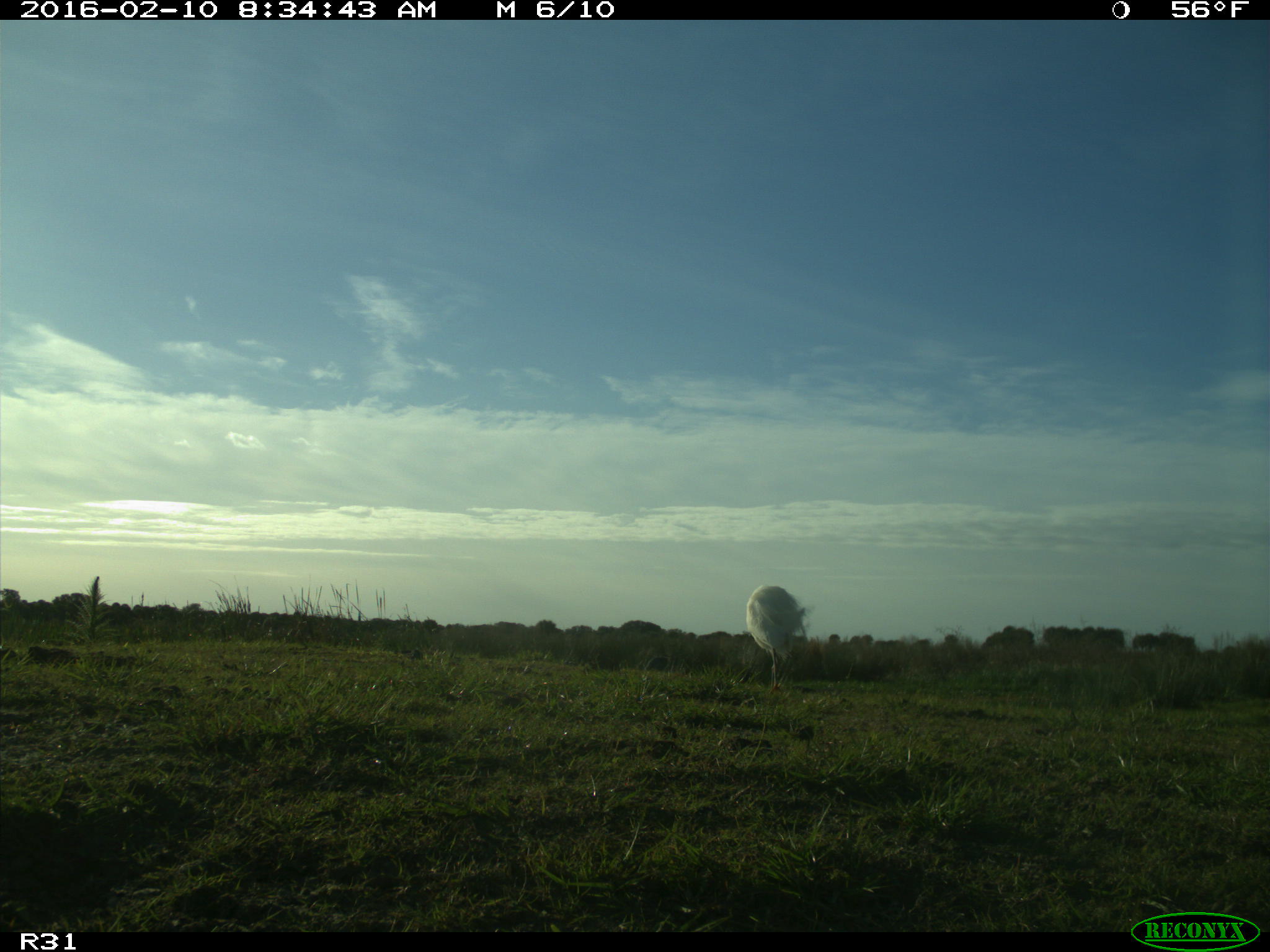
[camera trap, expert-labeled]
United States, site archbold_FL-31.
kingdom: Animalia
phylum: Chordata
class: Aves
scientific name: Aves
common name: birds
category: unidentified bird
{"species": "unidentified bird (birds) (Aves)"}